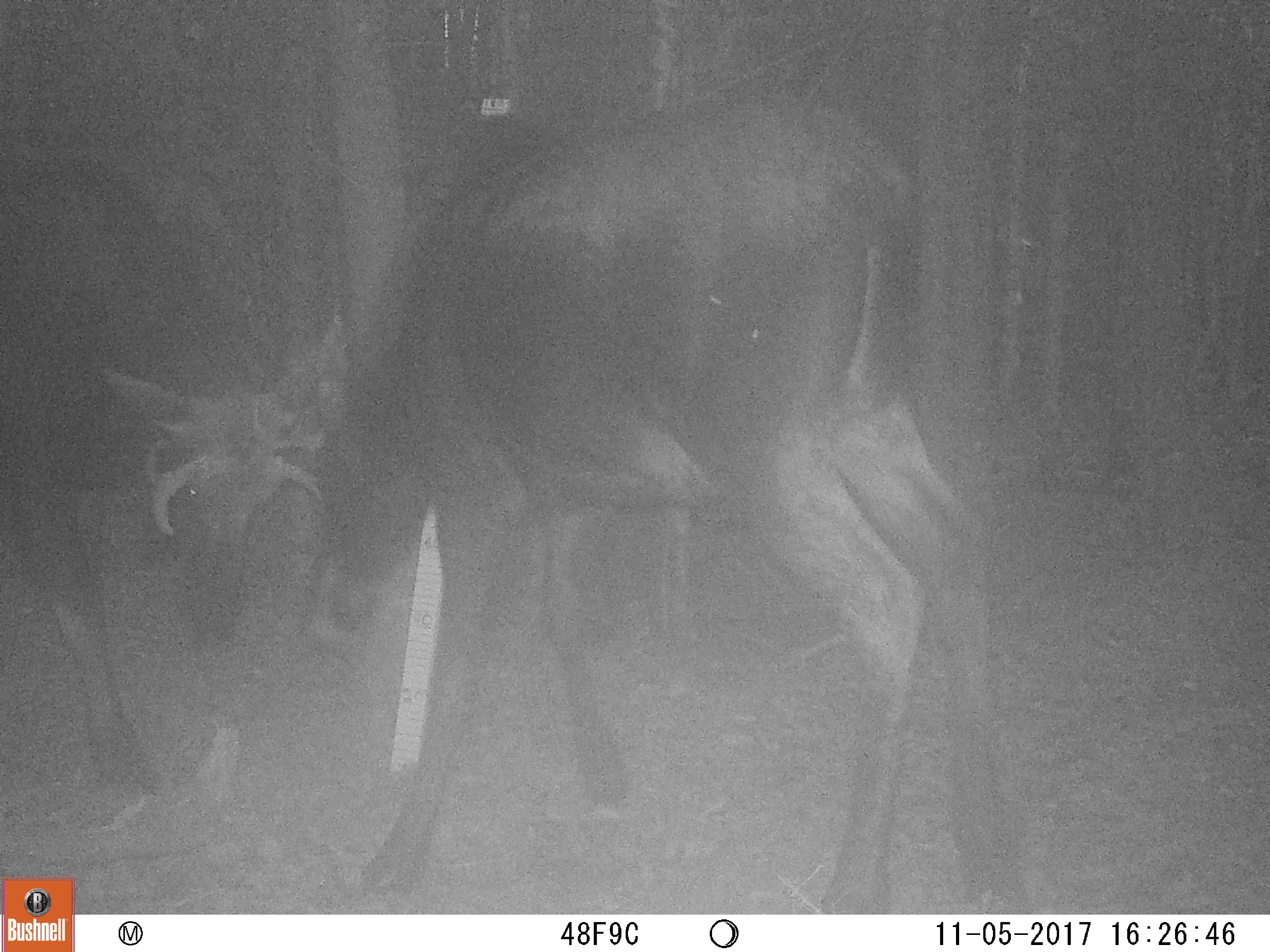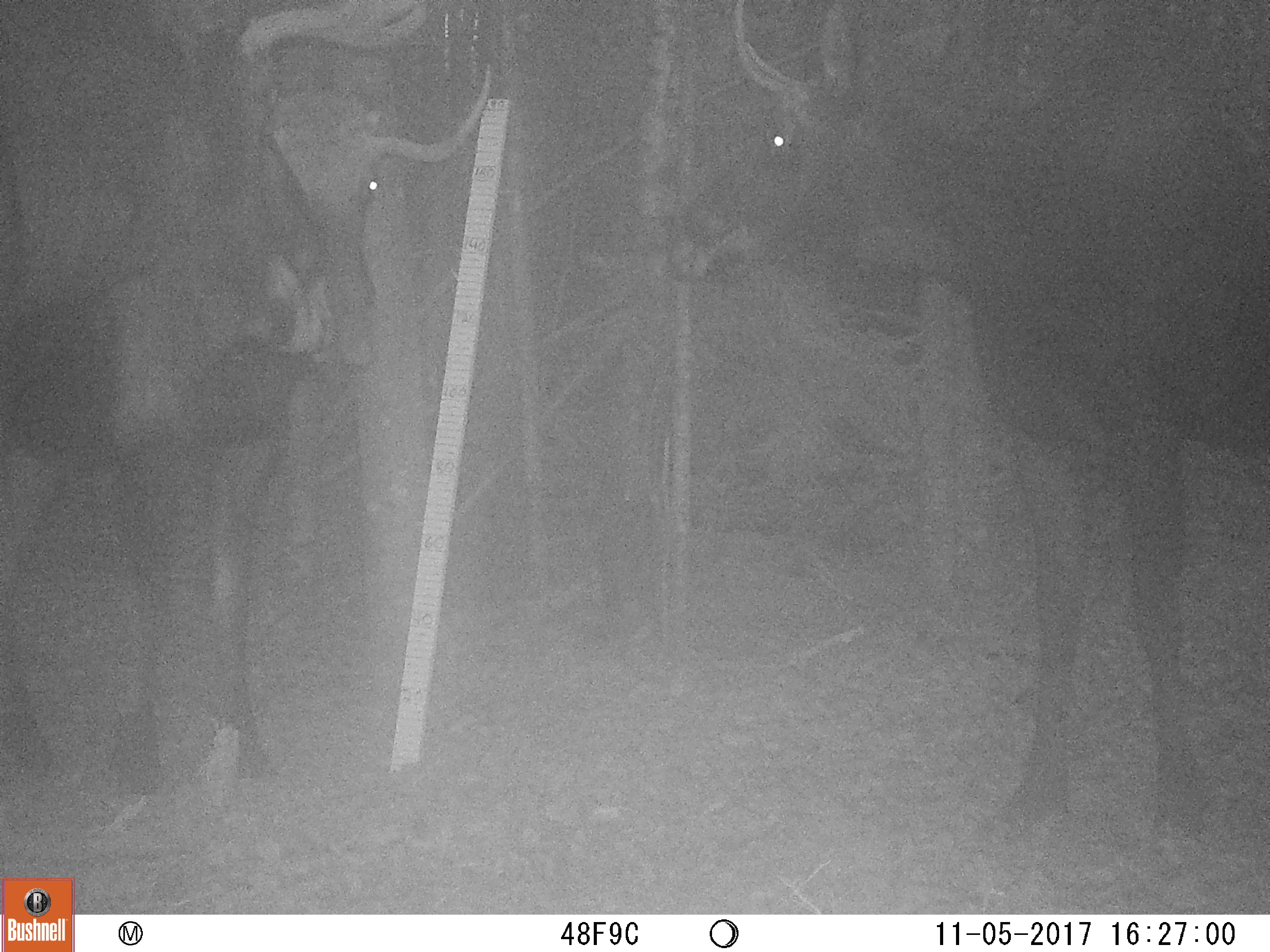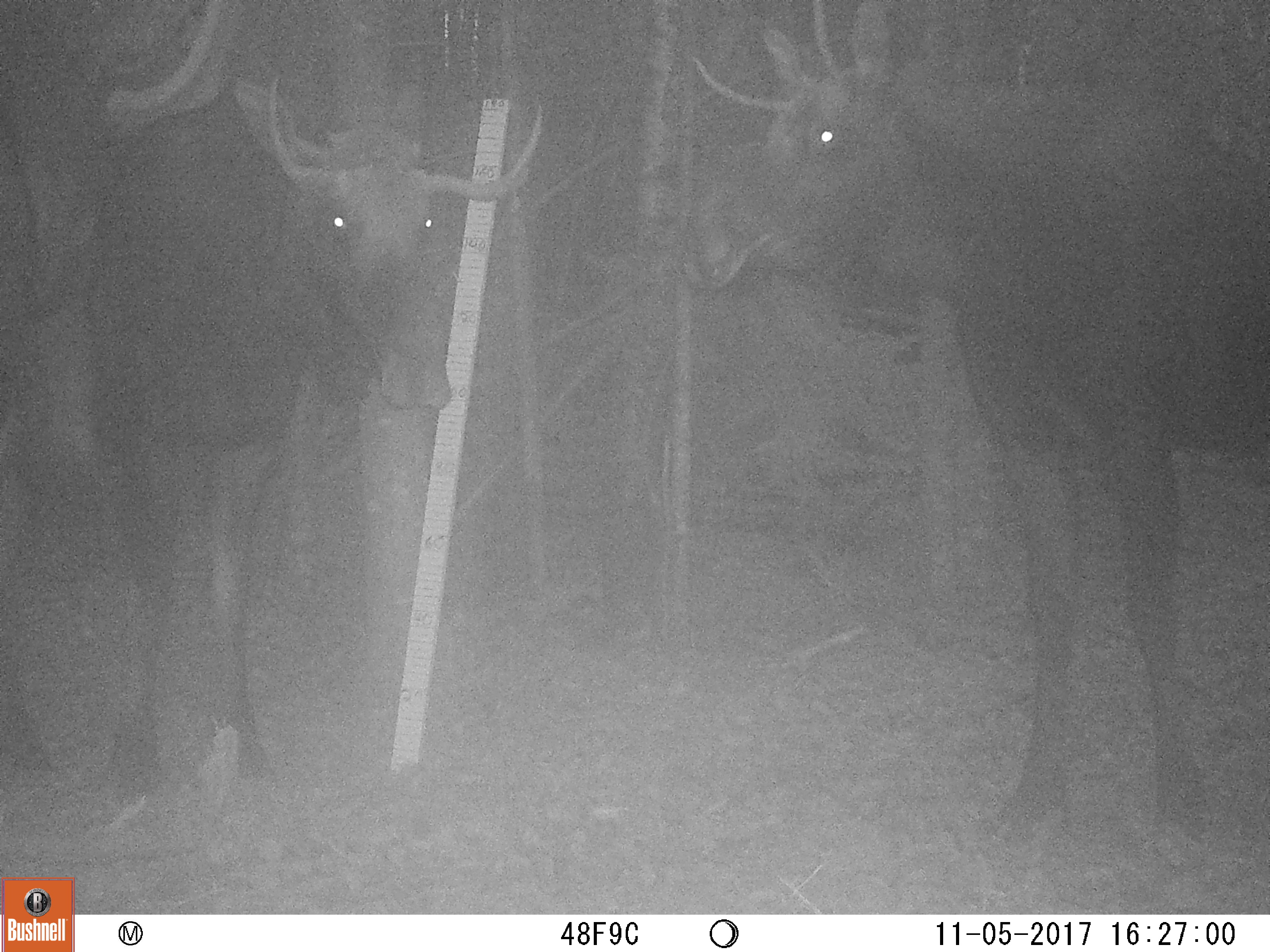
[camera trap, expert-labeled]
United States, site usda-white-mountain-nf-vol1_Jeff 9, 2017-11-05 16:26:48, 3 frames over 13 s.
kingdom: Animalia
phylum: Chordata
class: Mammalia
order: Artiodactyla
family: Cervidae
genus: Alces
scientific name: Alces alces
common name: moose